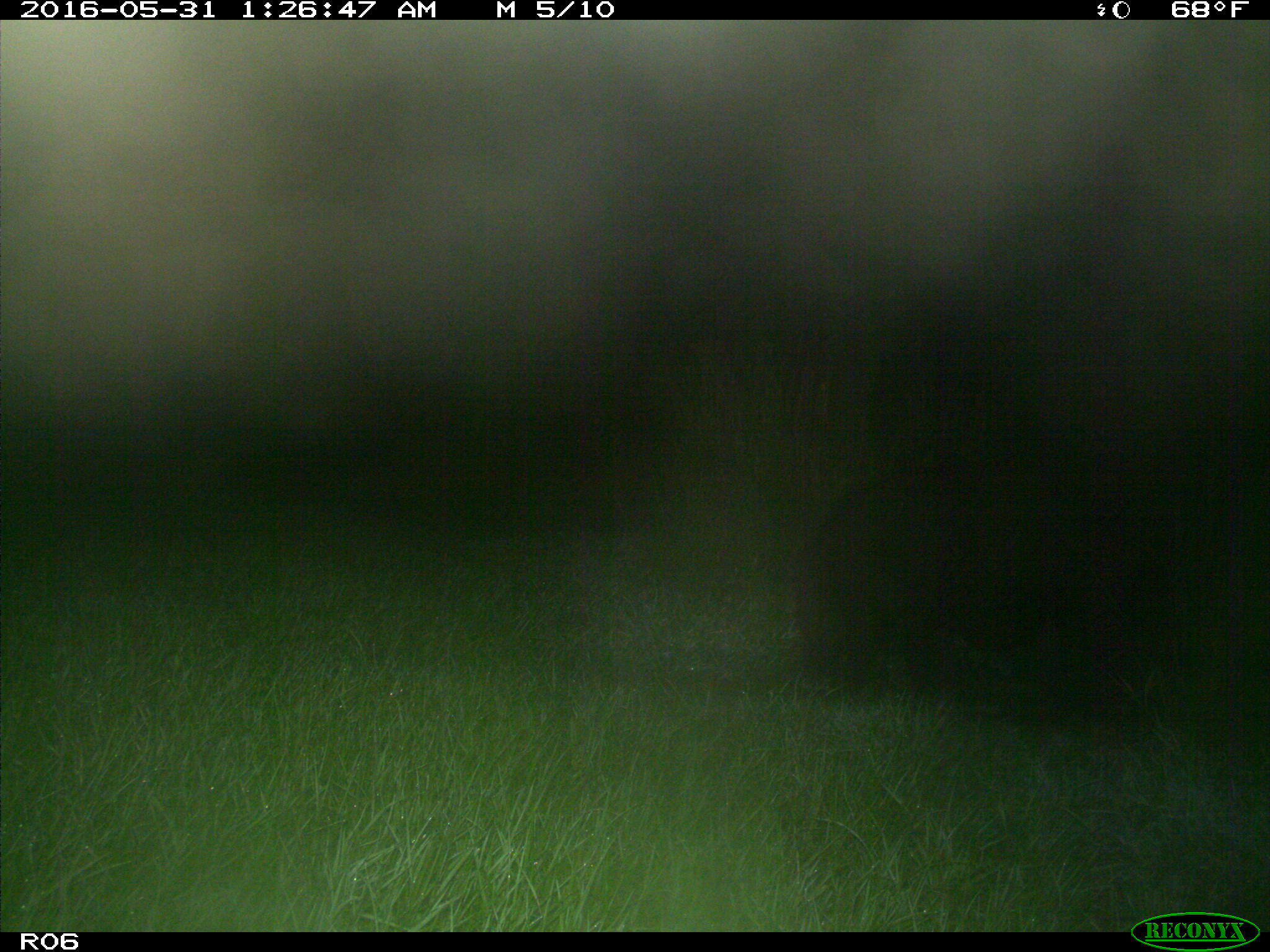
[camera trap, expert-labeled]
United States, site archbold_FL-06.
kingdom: Animalia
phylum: Chordata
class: Mammalia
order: Artiodactyla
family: Suidae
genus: Sus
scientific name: Sus scrofa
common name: wild boar